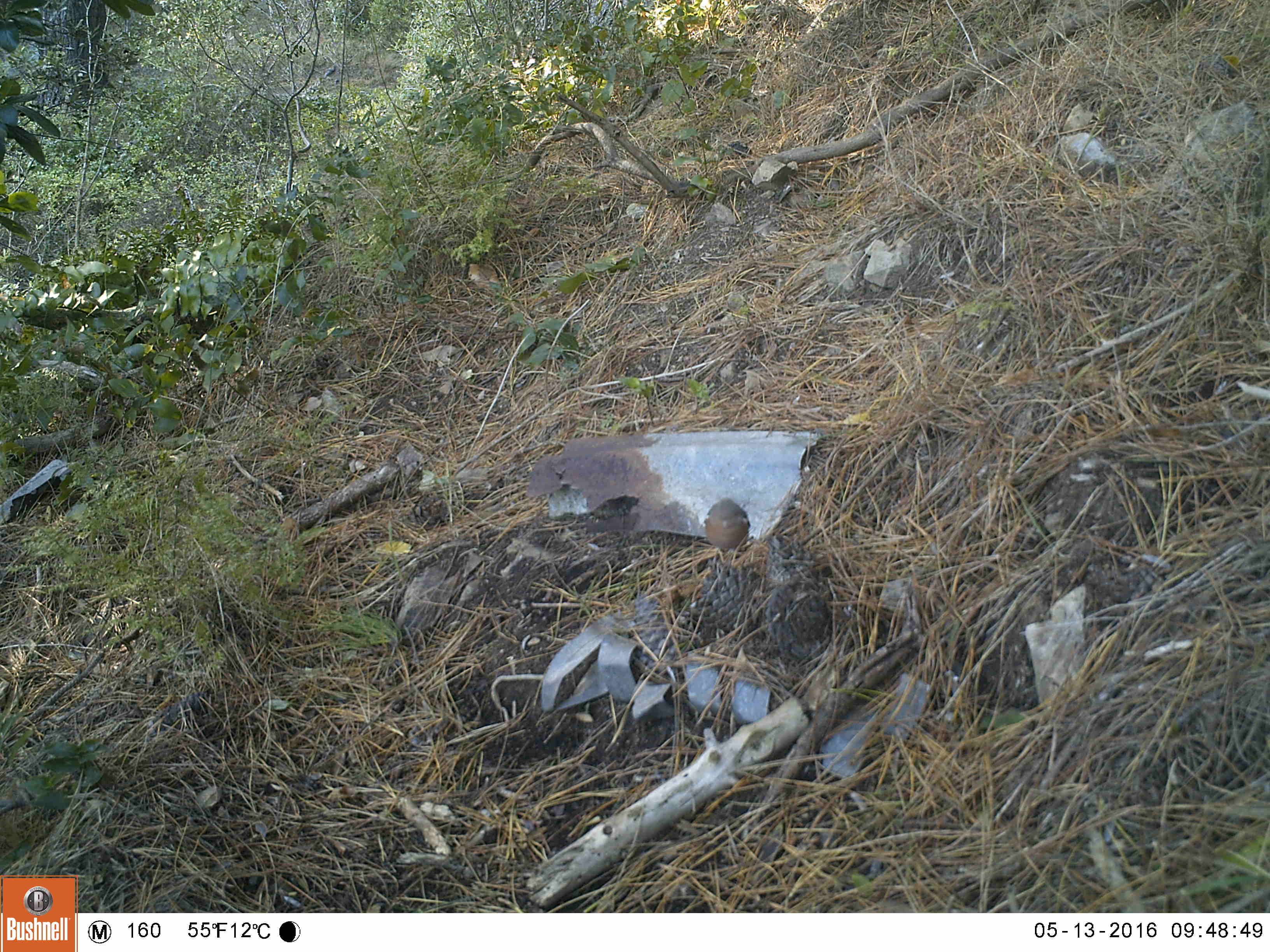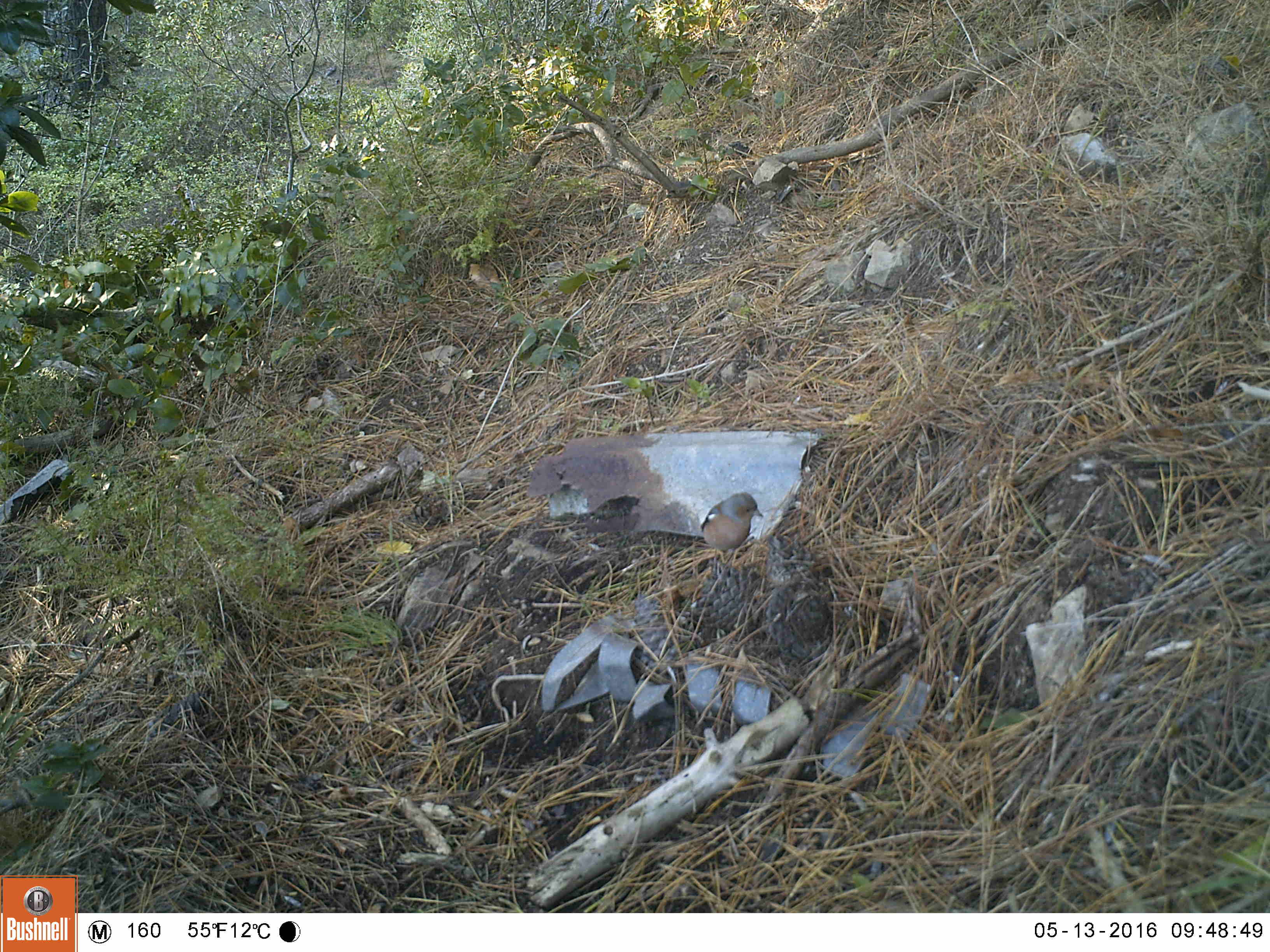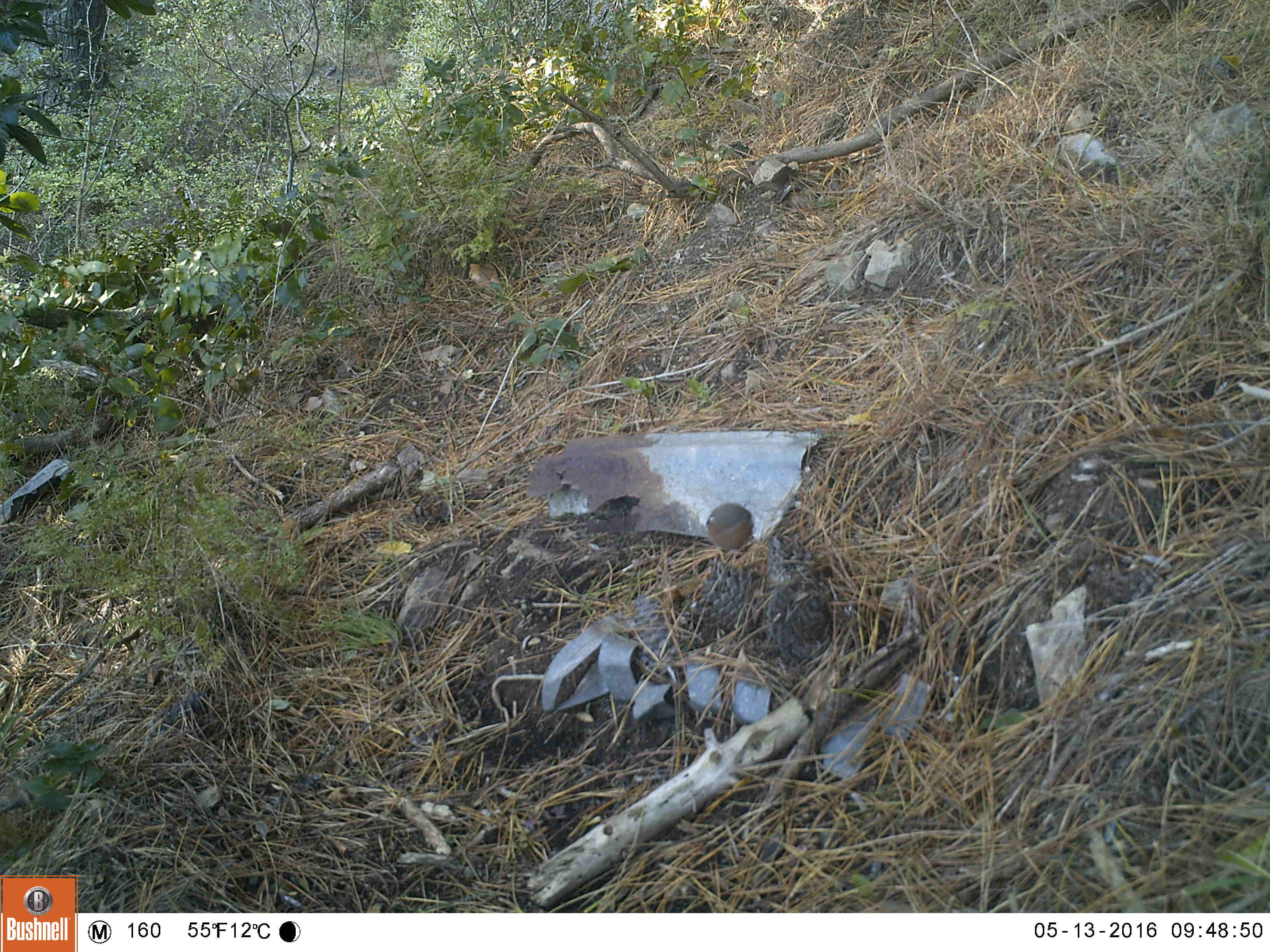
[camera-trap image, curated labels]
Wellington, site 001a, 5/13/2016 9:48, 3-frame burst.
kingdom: Animalia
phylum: Chordata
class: Aves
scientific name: Aves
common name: bird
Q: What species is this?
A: Bird (Aves).